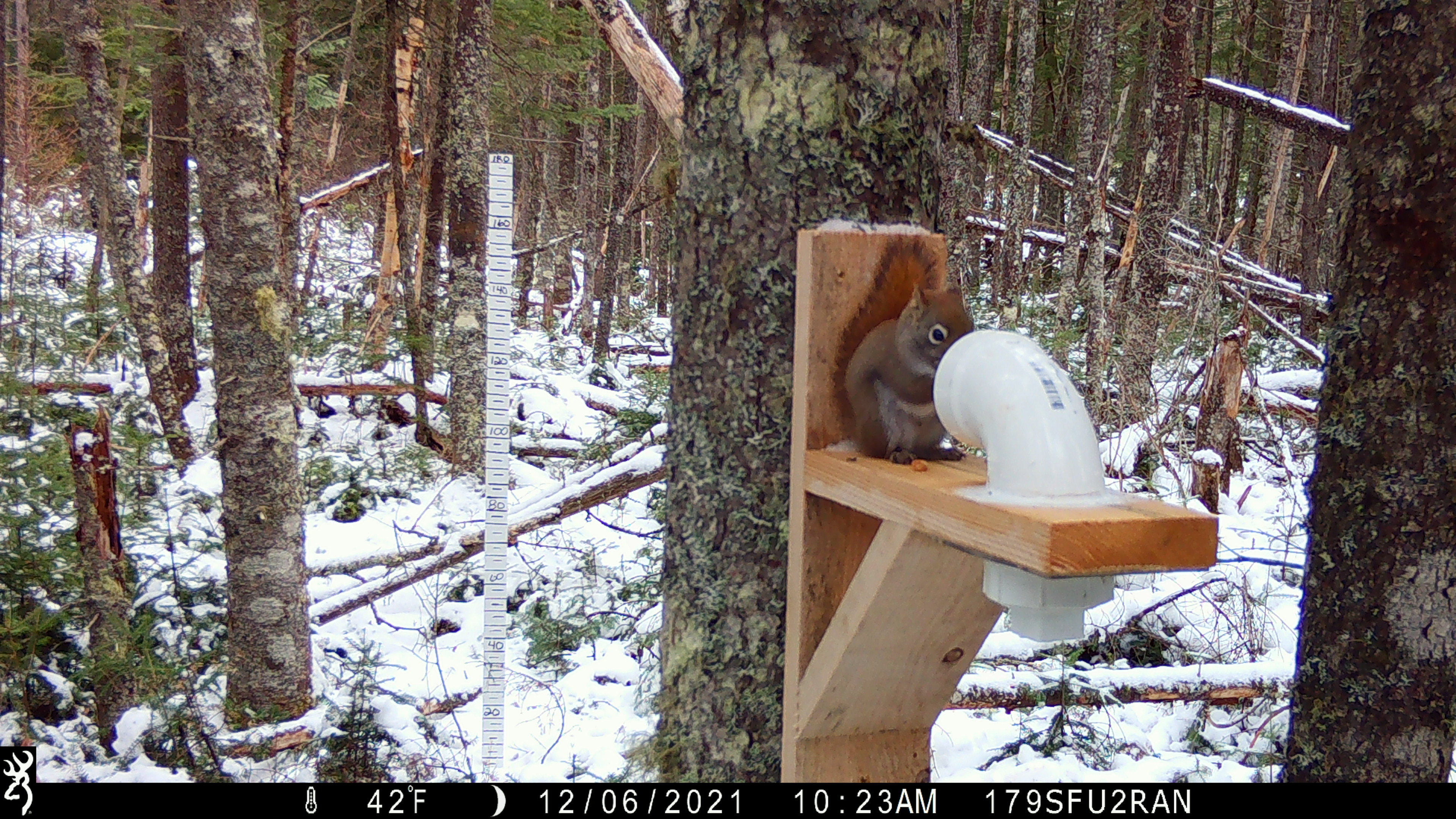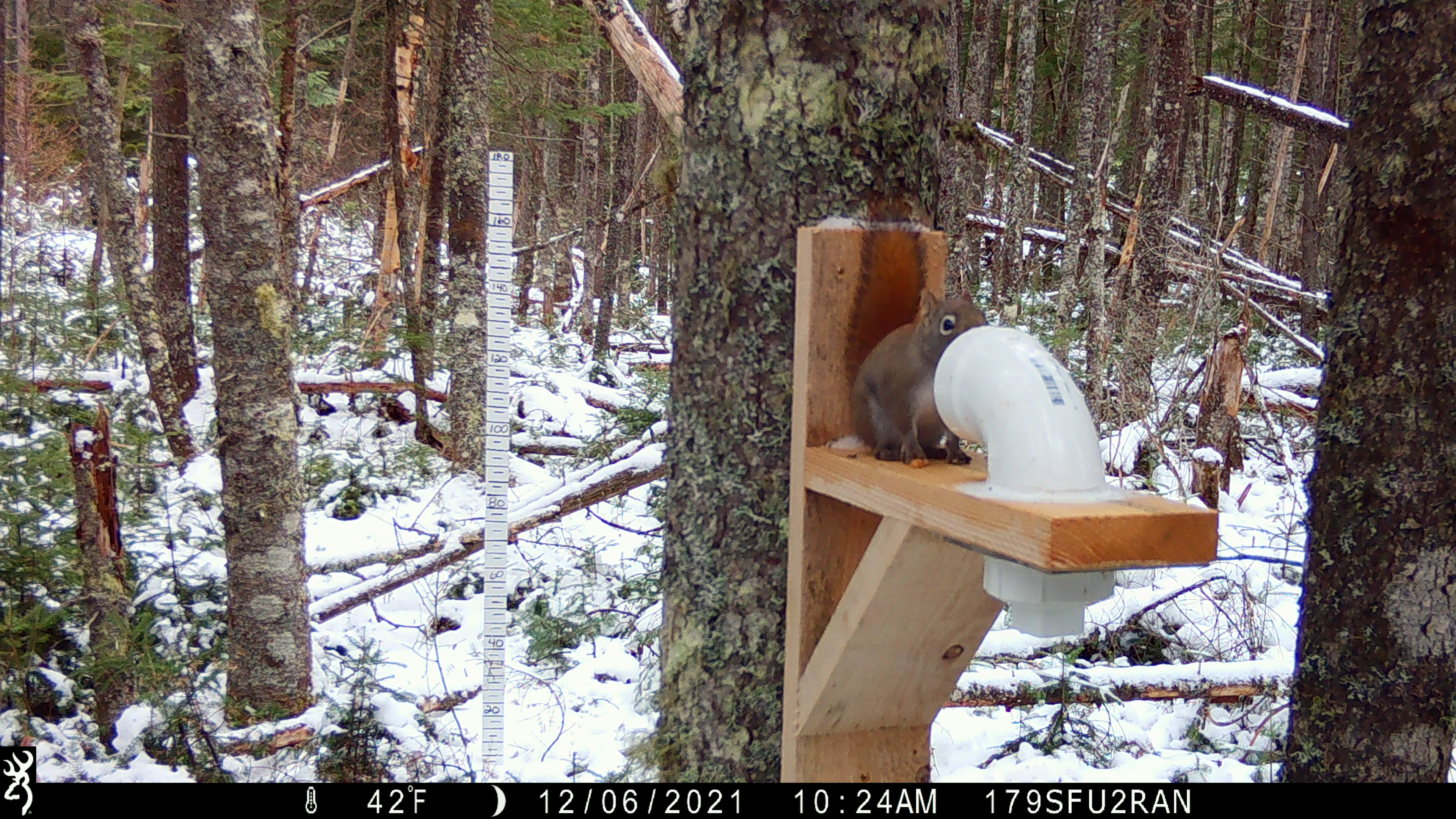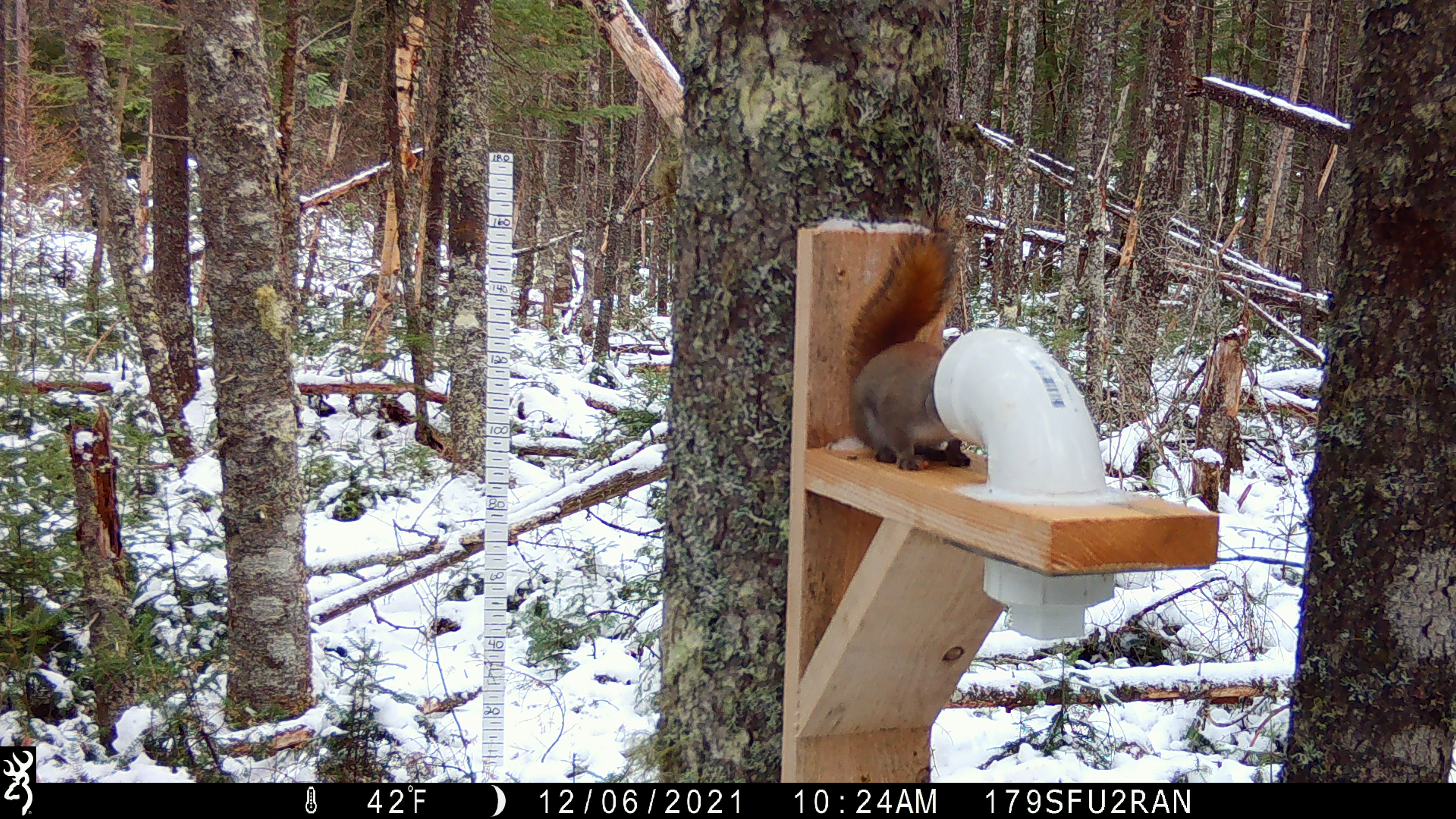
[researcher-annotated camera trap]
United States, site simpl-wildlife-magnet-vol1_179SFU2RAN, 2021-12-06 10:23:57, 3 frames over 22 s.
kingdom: Animalia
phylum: Chordata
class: Mammalia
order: Rodentia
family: Sciuridae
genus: Tamiasciurus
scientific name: Tamiasciurus hudsonicus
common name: red squirrel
Red squirrel (Tamiasciurus hudsonicus).